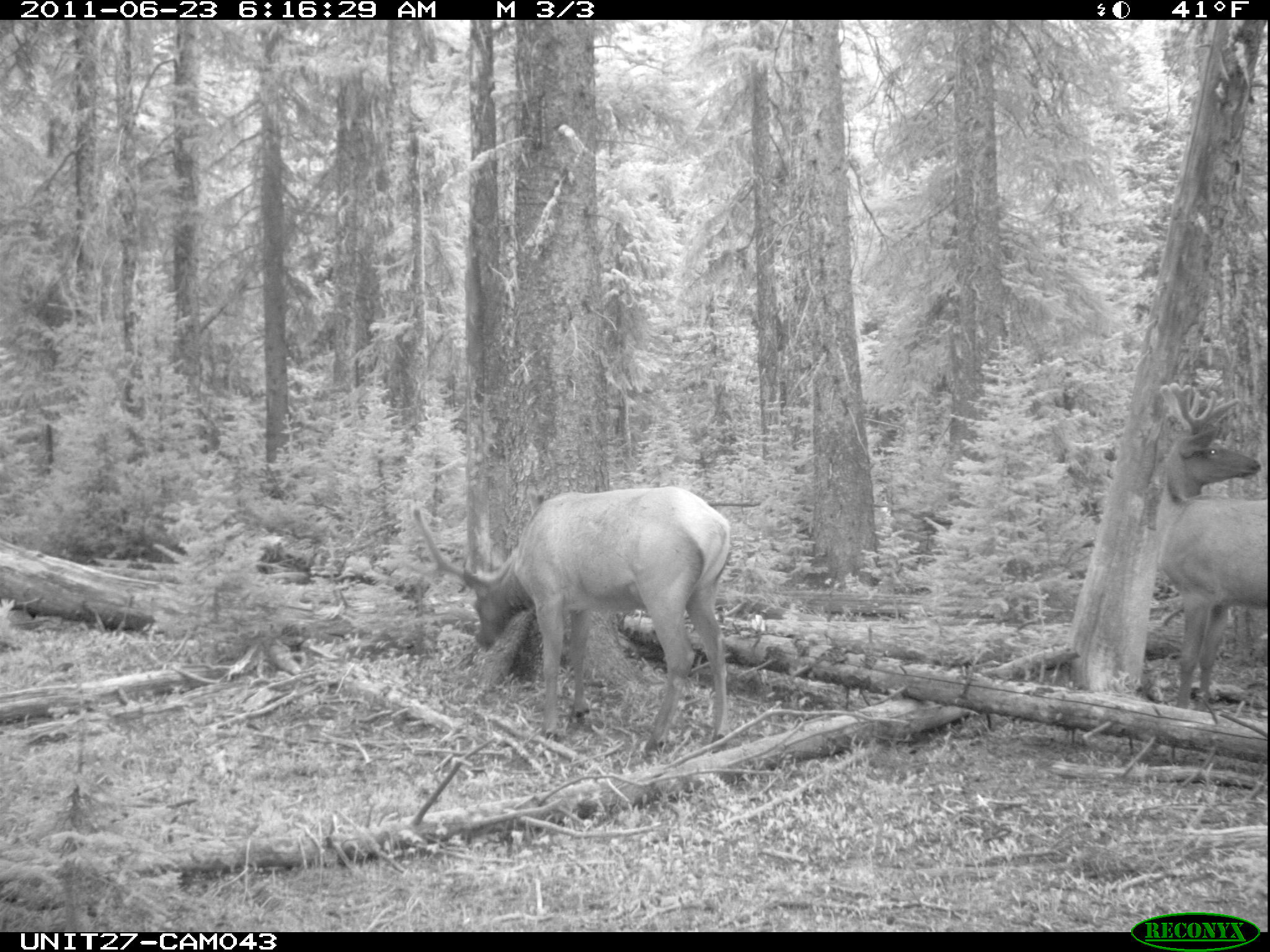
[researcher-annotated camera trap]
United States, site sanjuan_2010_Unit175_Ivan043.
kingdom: Animalia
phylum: Chordata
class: Mammalia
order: Artiodactyla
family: Cervidae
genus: Cervus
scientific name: Cervus elaphus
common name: red deer